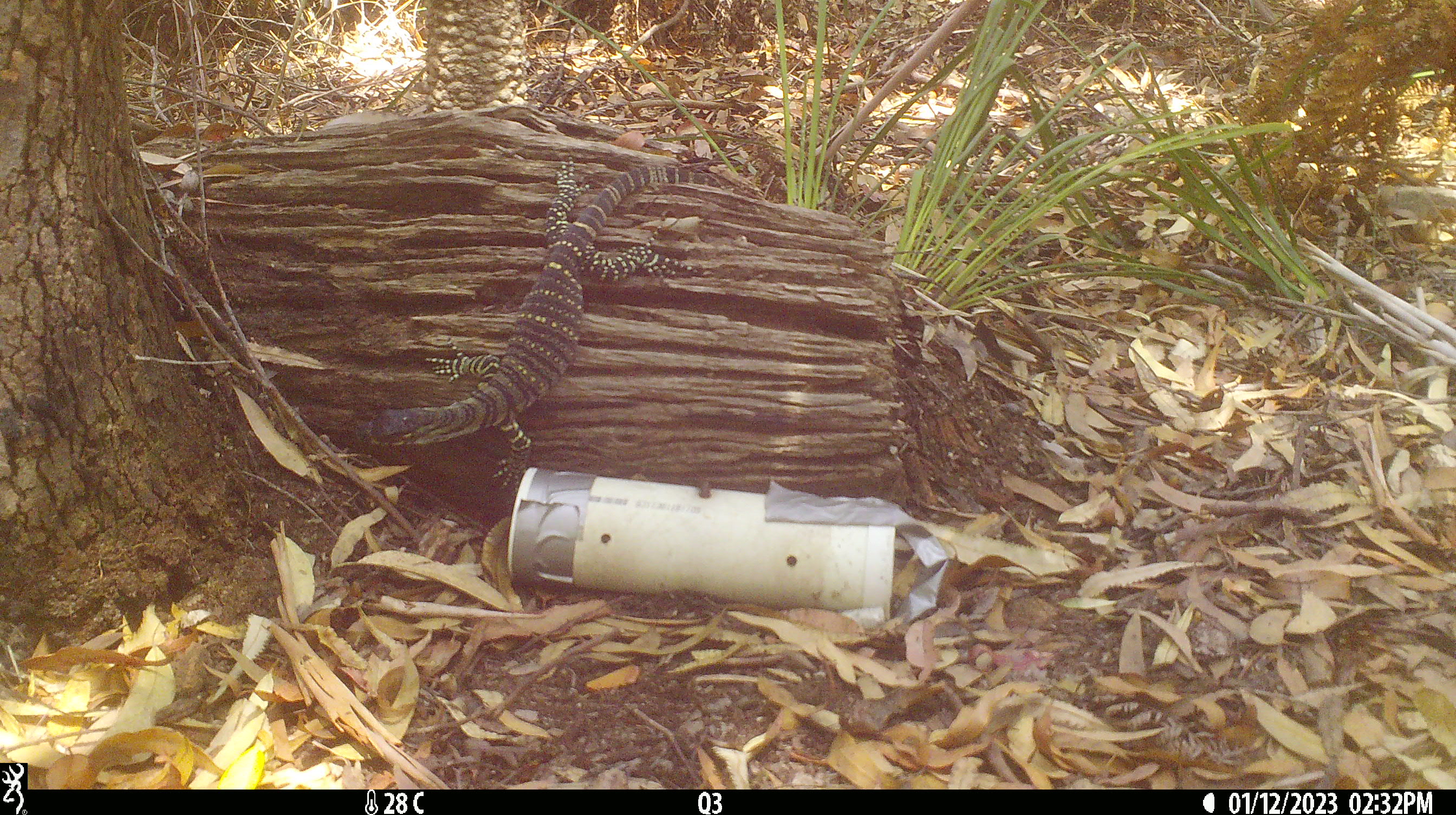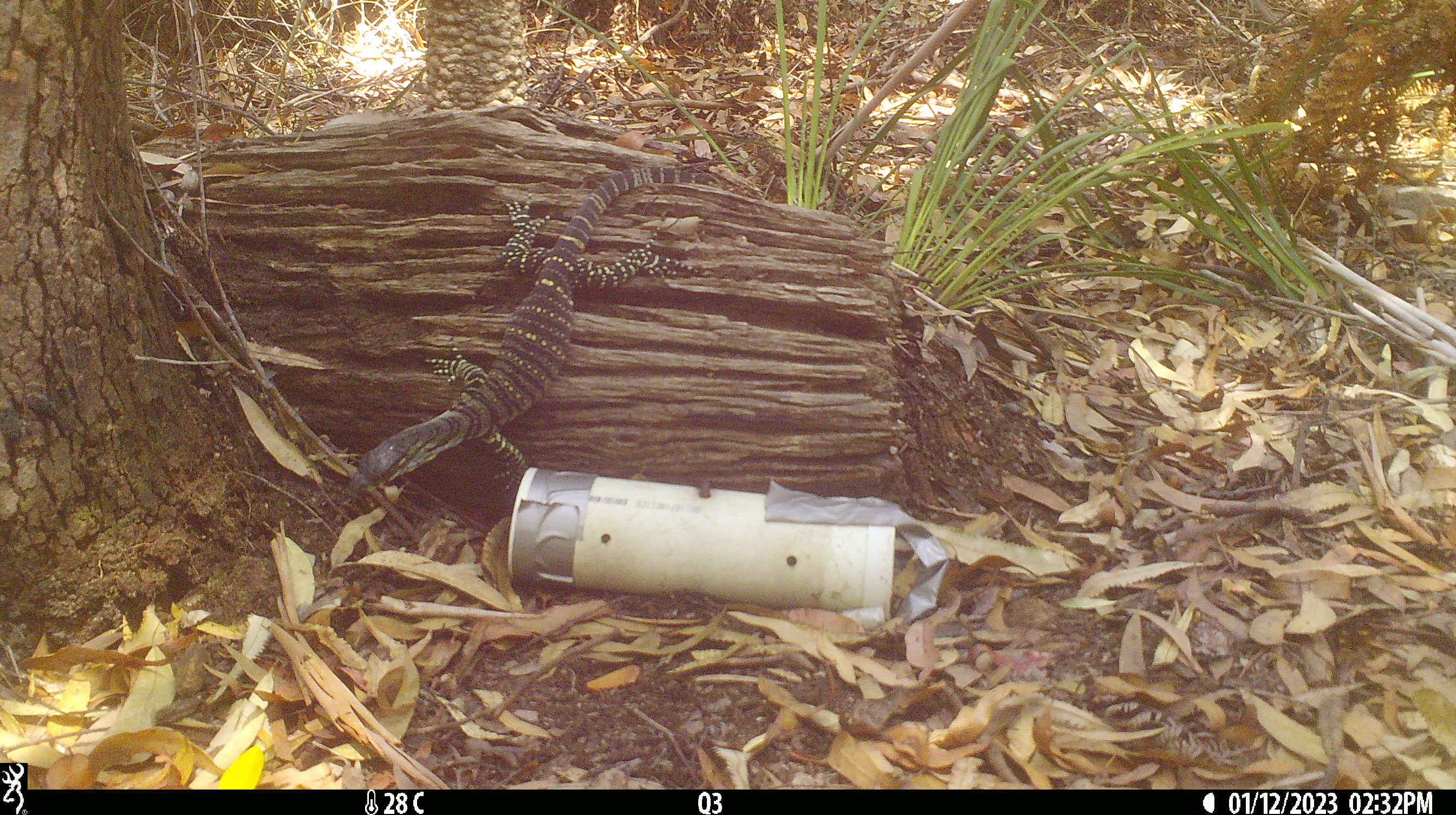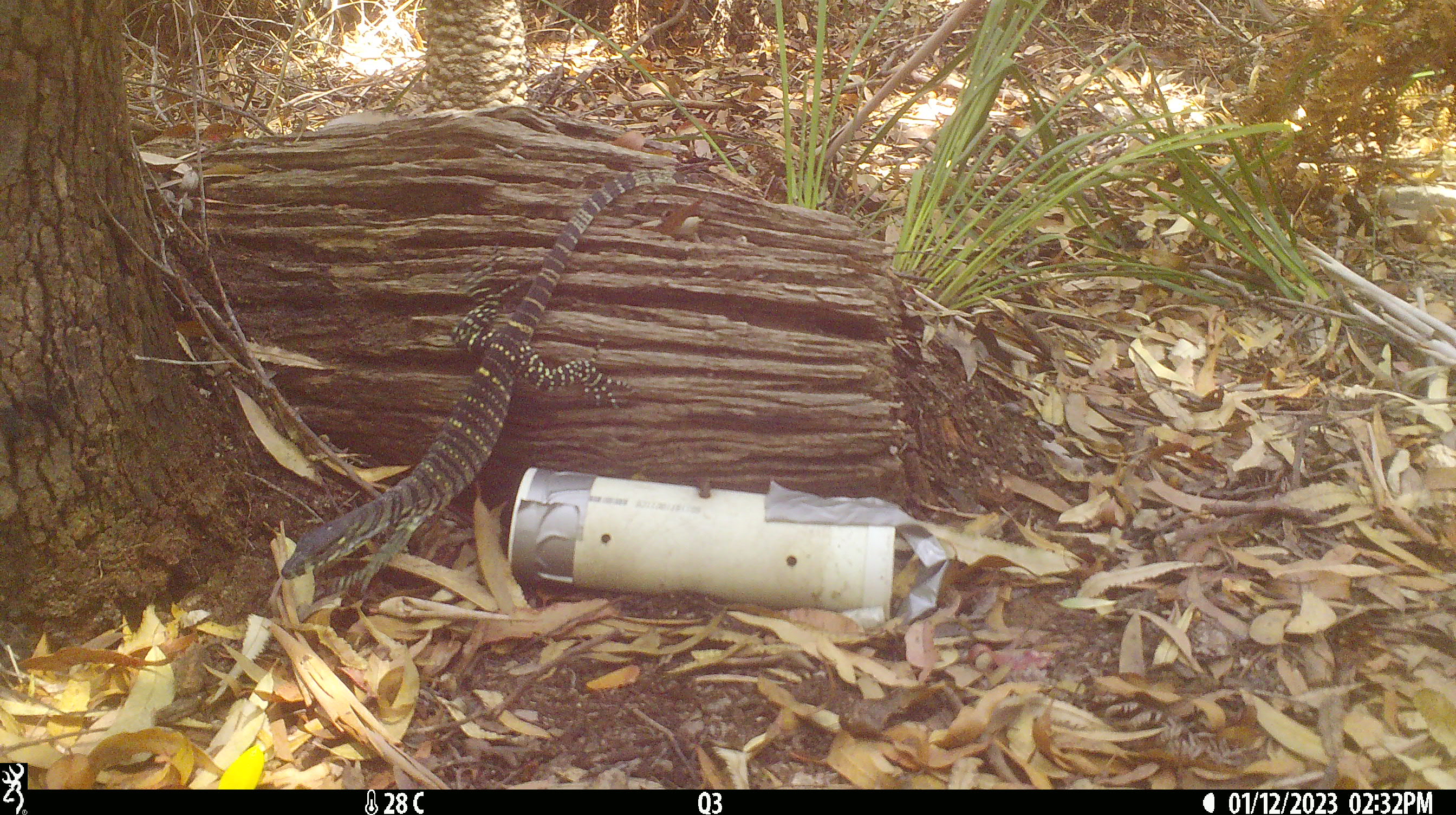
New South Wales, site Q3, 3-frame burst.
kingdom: Animalia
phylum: Chordata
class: Reptilia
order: Squamata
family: Varanidae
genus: Varanus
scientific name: Varanus varius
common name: lace monitor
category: goanna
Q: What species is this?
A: Goanna (lace monitor) (Varanus varius).